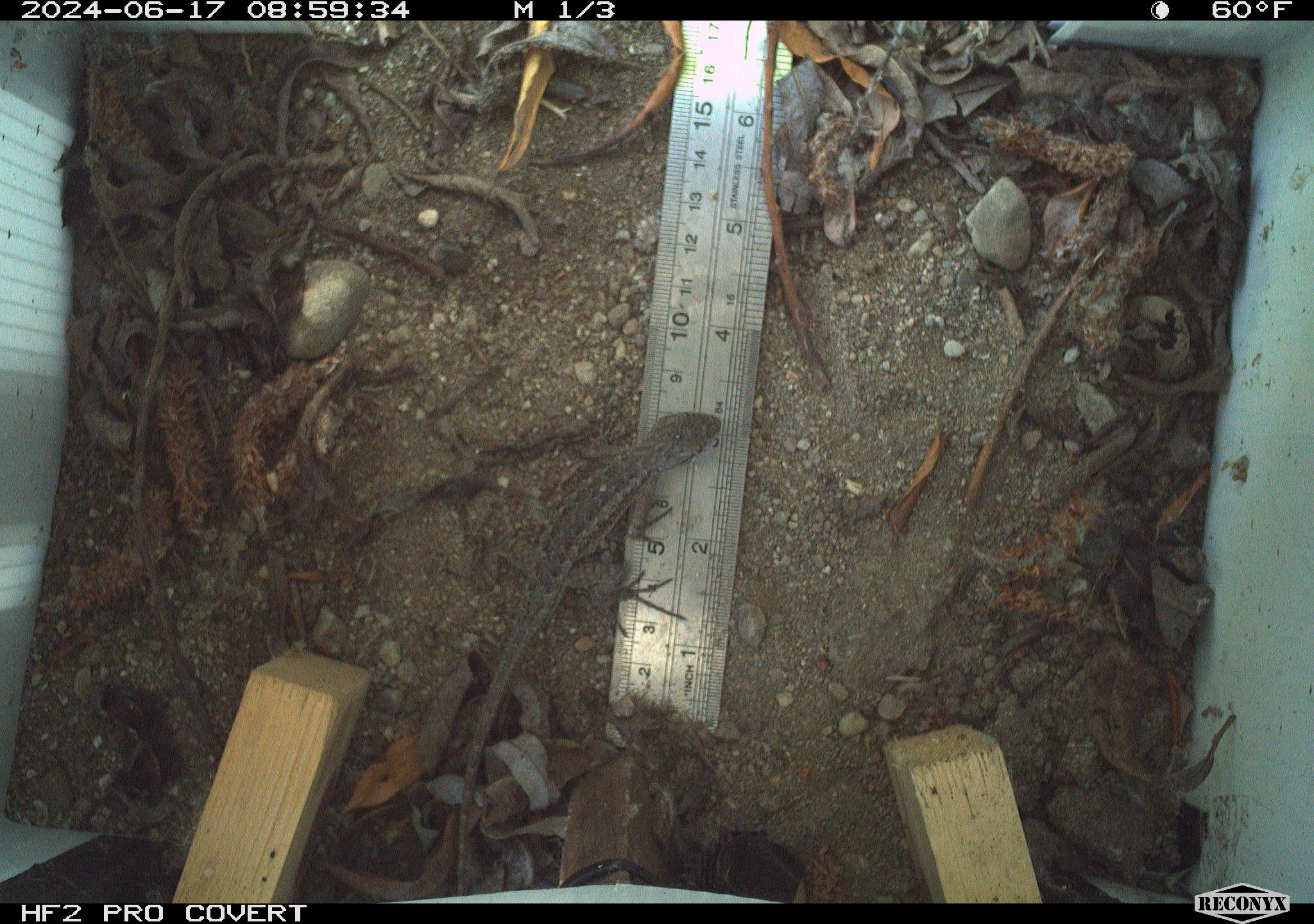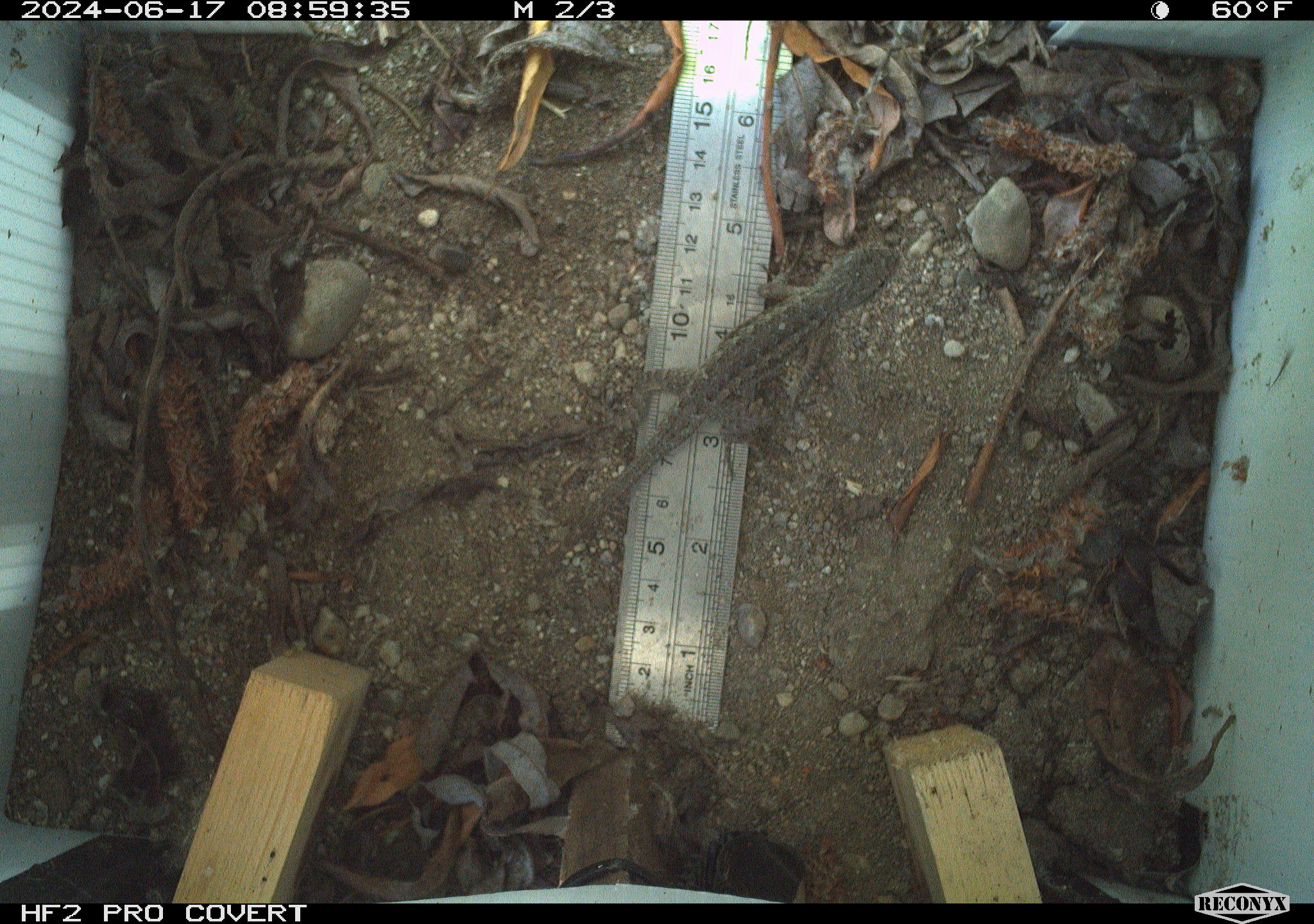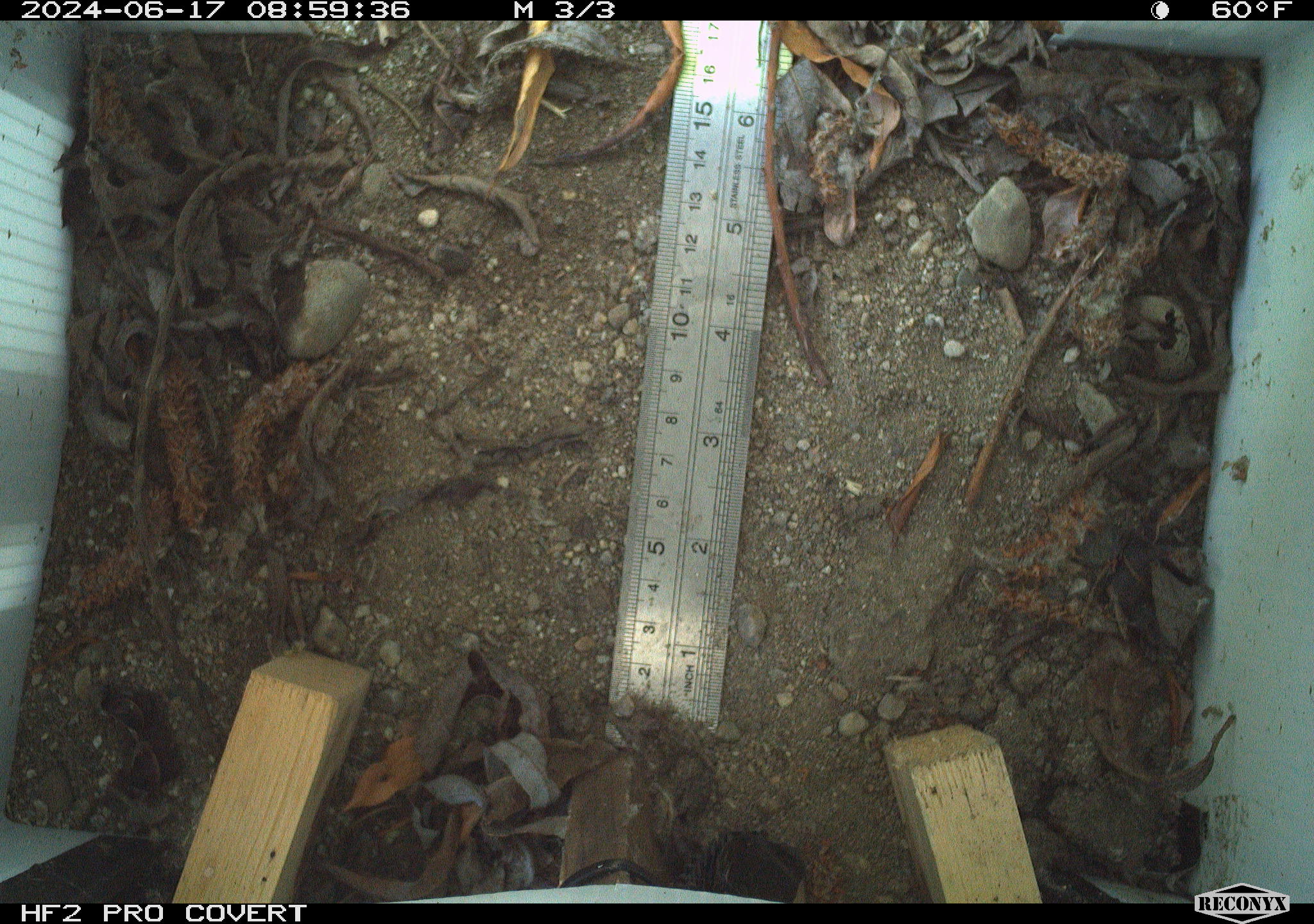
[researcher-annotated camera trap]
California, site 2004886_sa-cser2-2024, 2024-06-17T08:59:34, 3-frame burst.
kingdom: Animalia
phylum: Chordata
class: Reptilia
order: Squamata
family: Phrynosomatidae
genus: Sceloporus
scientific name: Sceloporus occidentalis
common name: western fence lizard